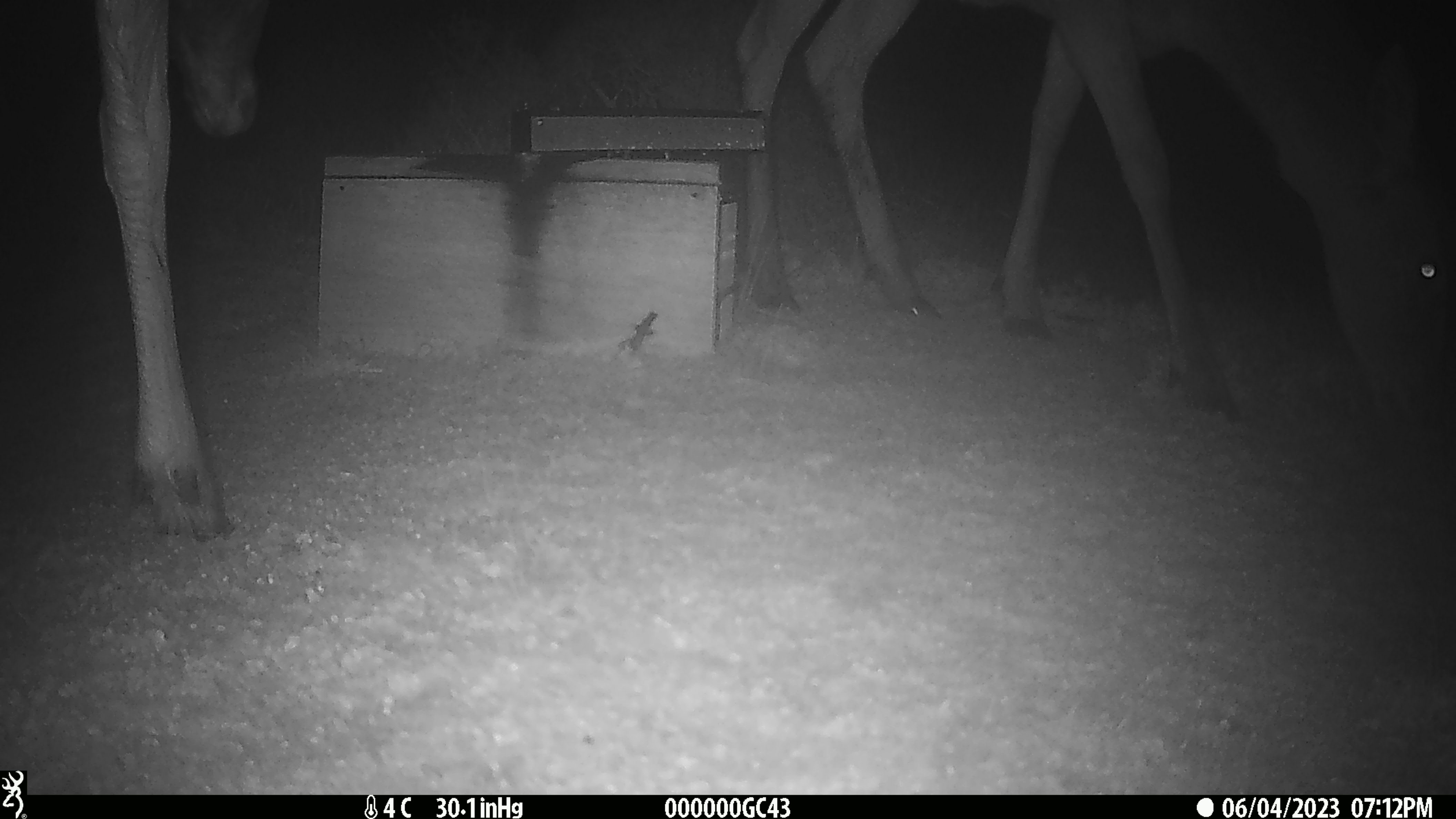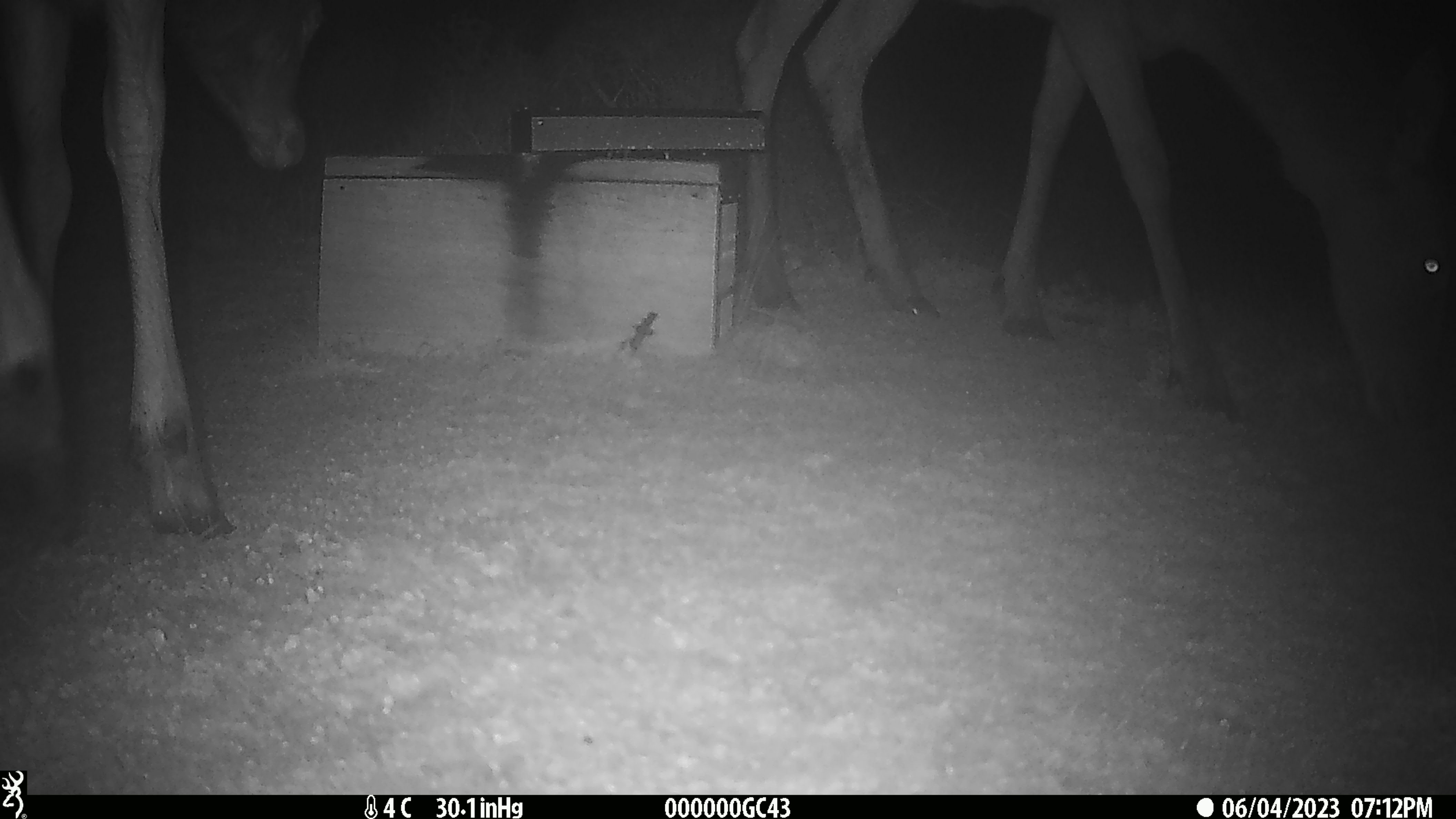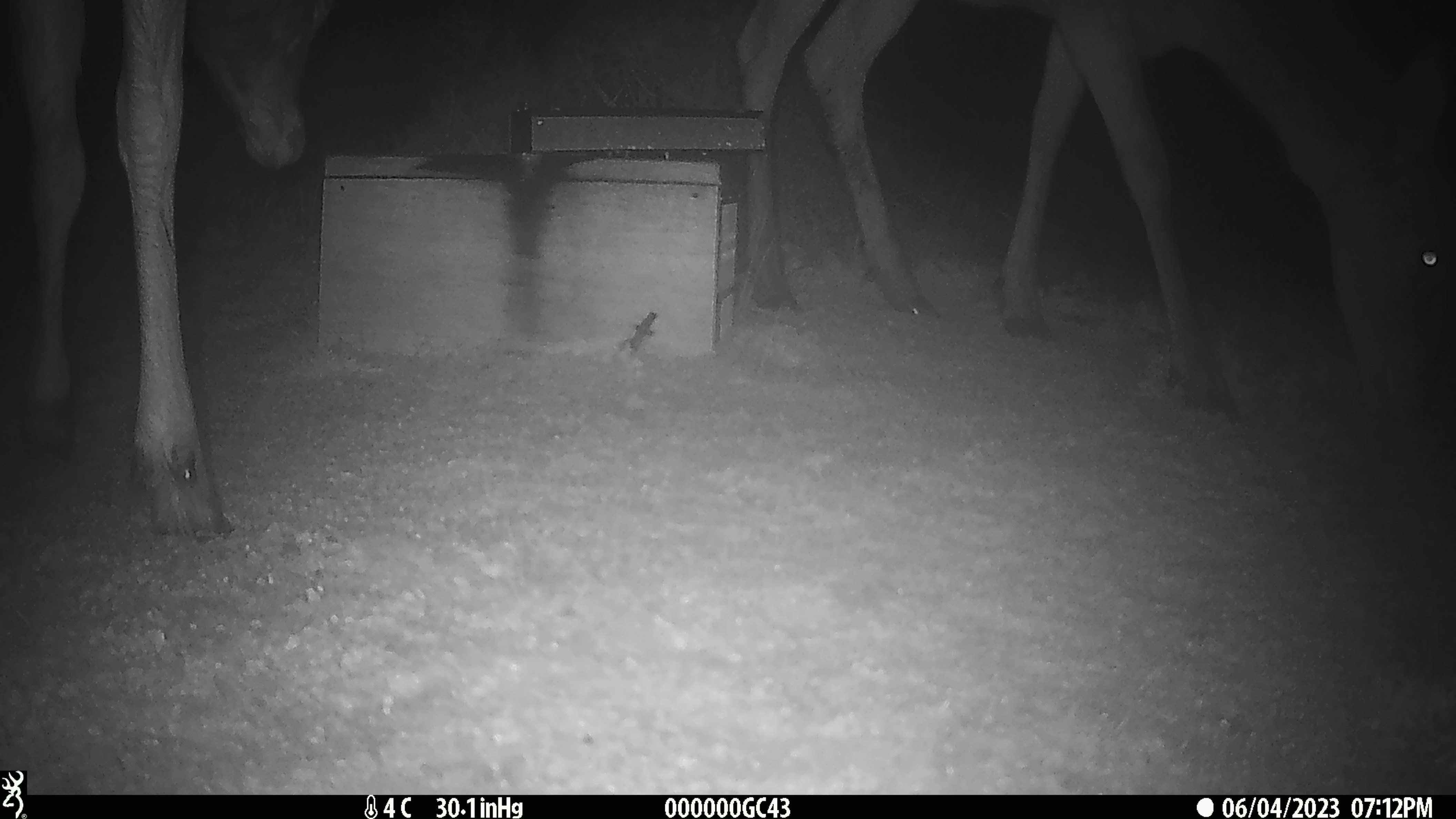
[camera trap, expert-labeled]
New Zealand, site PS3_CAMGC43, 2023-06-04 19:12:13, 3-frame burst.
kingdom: Animalia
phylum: Chordata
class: Mammalia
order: Artiodactyla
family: Cervidae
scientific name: Cervidae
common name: deer